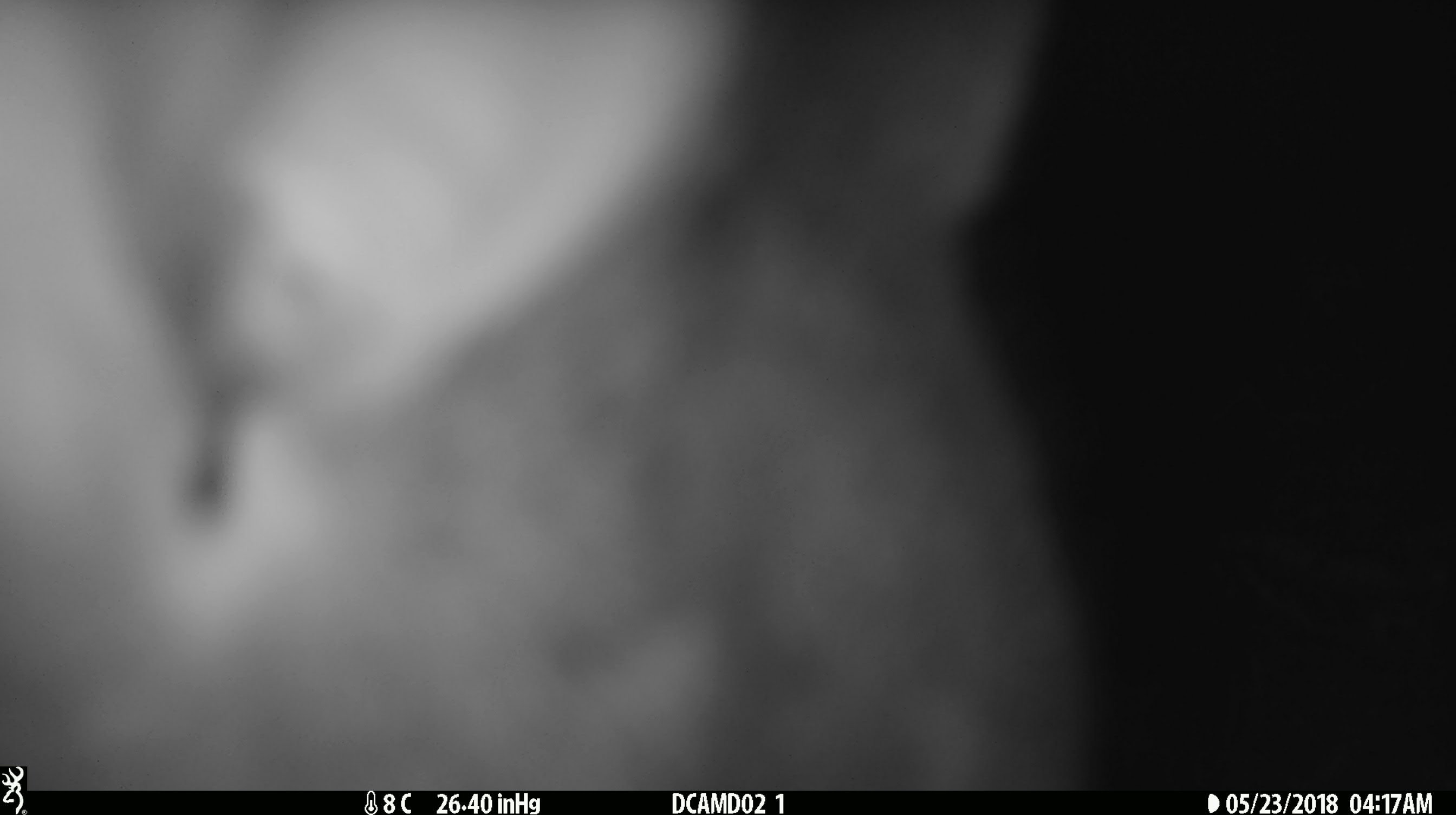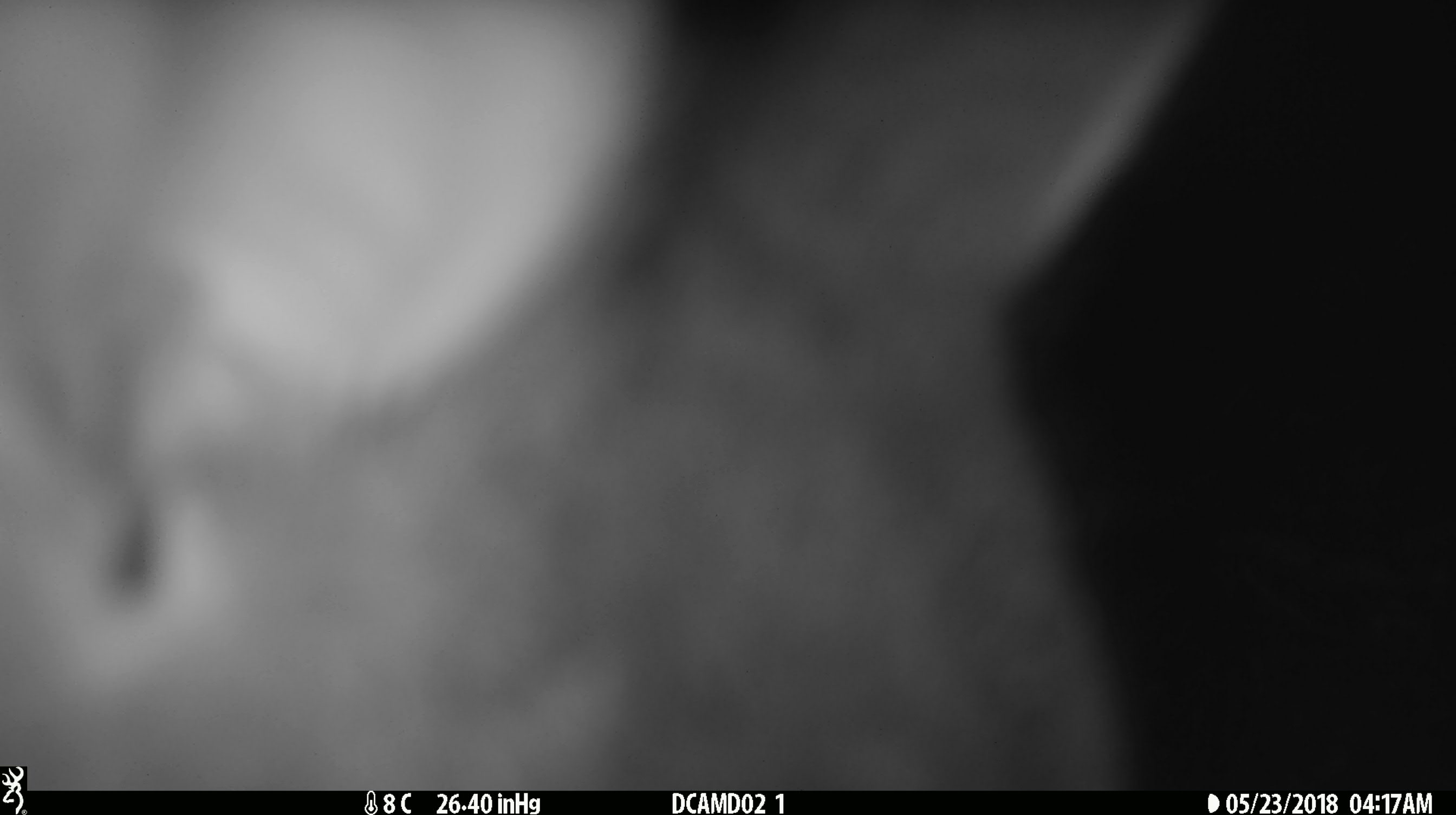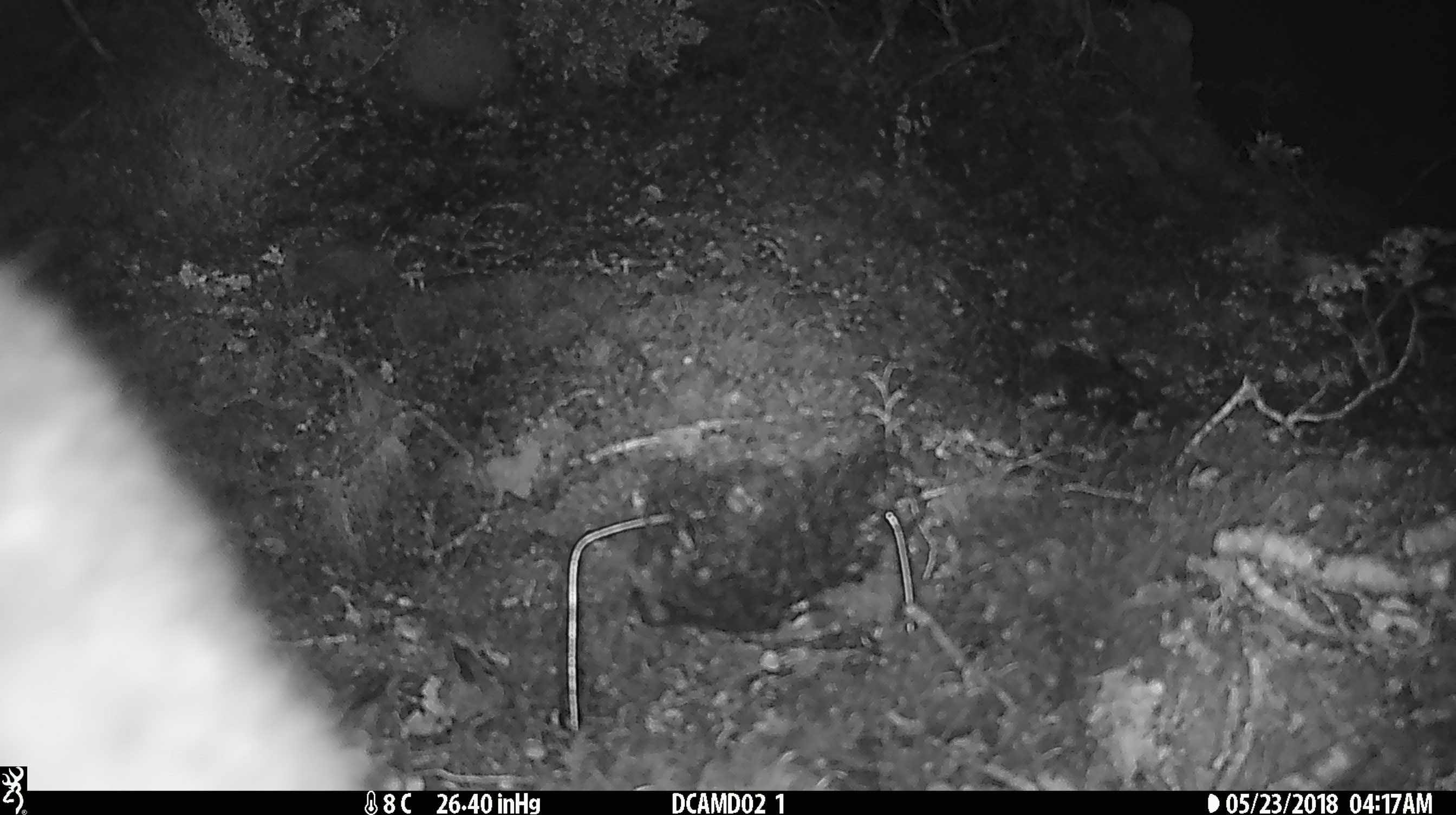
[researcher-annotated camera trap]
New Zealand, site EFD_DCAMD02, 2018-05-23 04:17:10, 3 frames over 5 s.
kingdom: Animalia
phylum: Chordata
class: Mammalia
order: Diprotodontia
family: Phalangeridae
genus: Trichosurus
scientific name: Trichosurus vulpecula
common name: common brushtail possum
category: possum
Possum (common brushtail possum) (Trichosurus vulpecula).